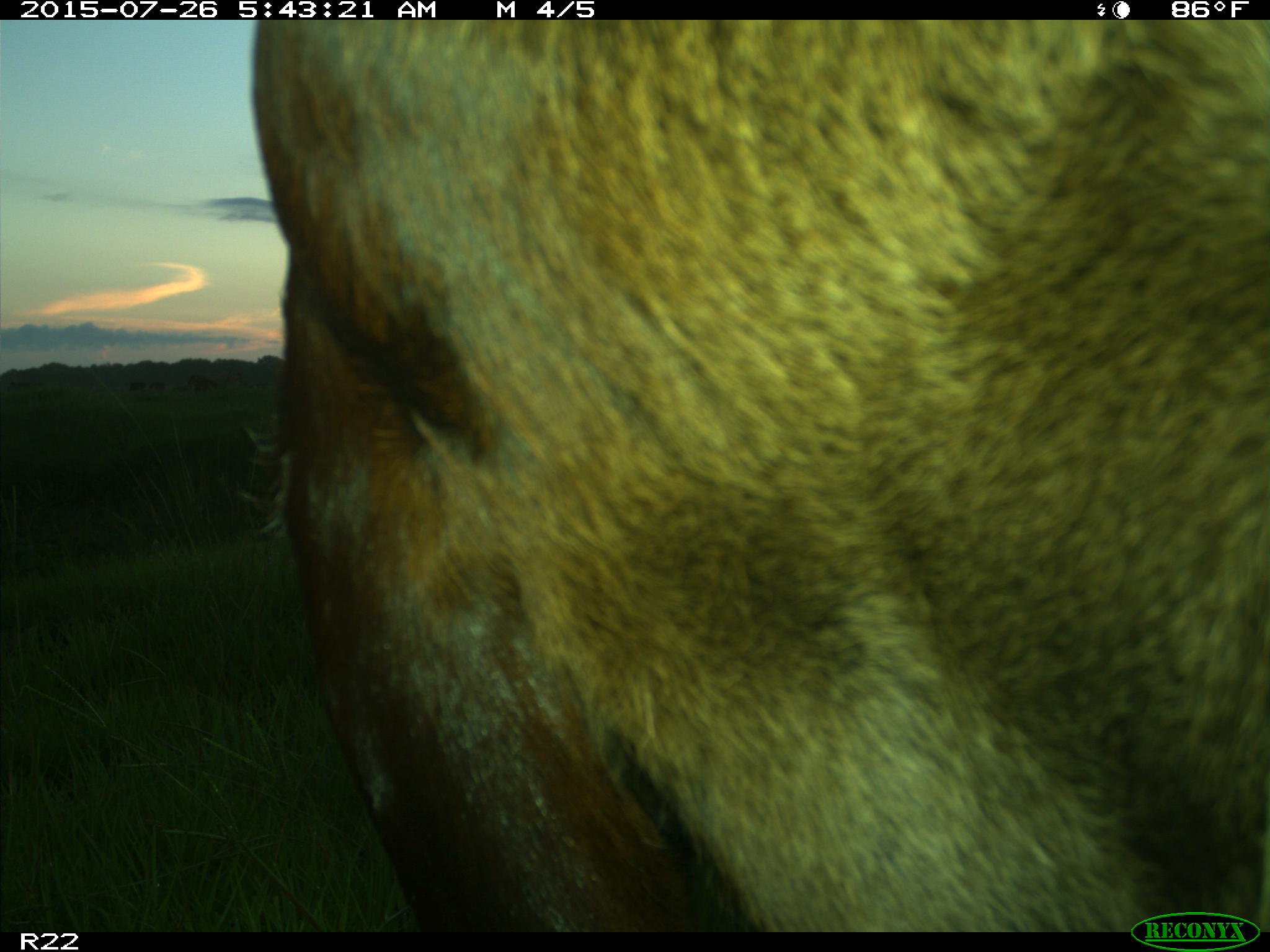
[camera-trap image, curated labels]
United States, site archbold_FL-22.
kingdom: Animalia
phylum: Chordata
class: Mammalia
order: Artiodactyla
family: Bovidae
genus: Bos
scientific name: Bos taurus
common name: domestic cow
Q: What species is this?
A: Bos taurus (domestic cow).